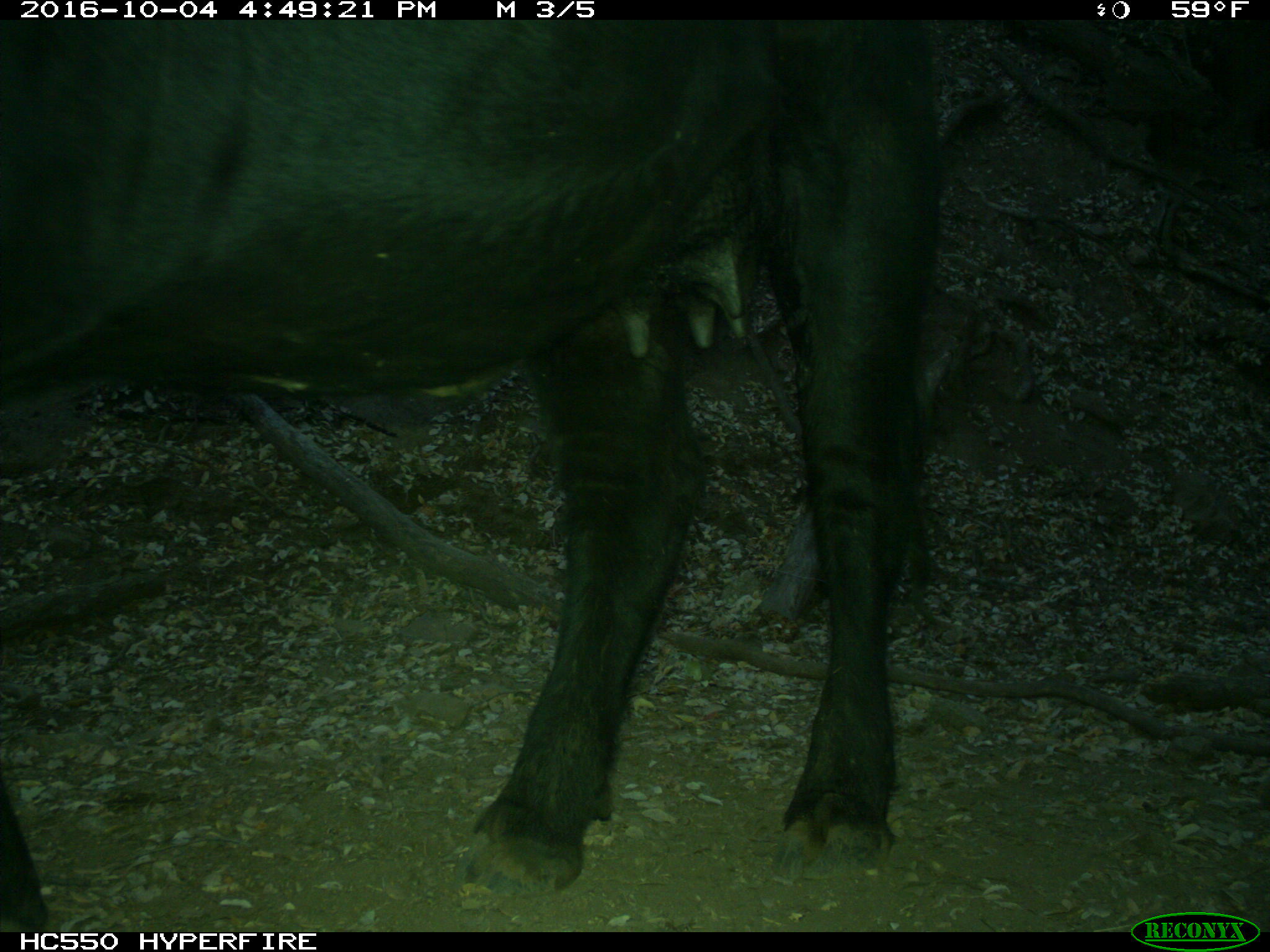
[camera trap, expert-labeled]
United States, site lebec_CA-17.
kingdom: Animalia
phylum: Chordata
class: Mammalia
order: Artiodactyla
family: Bovidae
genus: Bos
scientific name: Bos taurus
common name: domestic cow